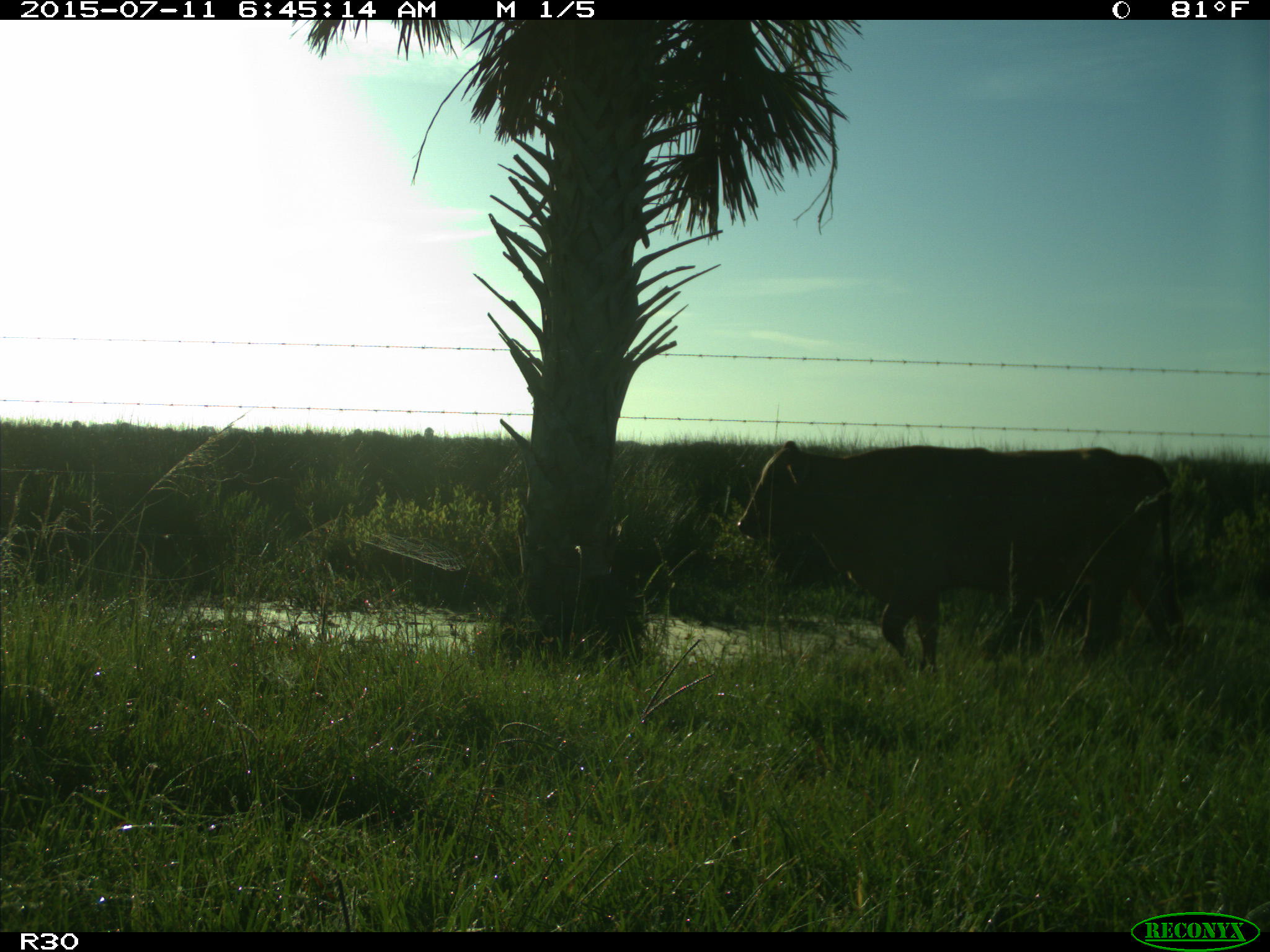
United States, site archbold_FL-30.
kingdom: Animalia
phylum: Chordata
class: Mammalia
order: Artiodactyla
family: Bovidae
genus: Bos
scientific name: Bos taurus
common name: domestic cow